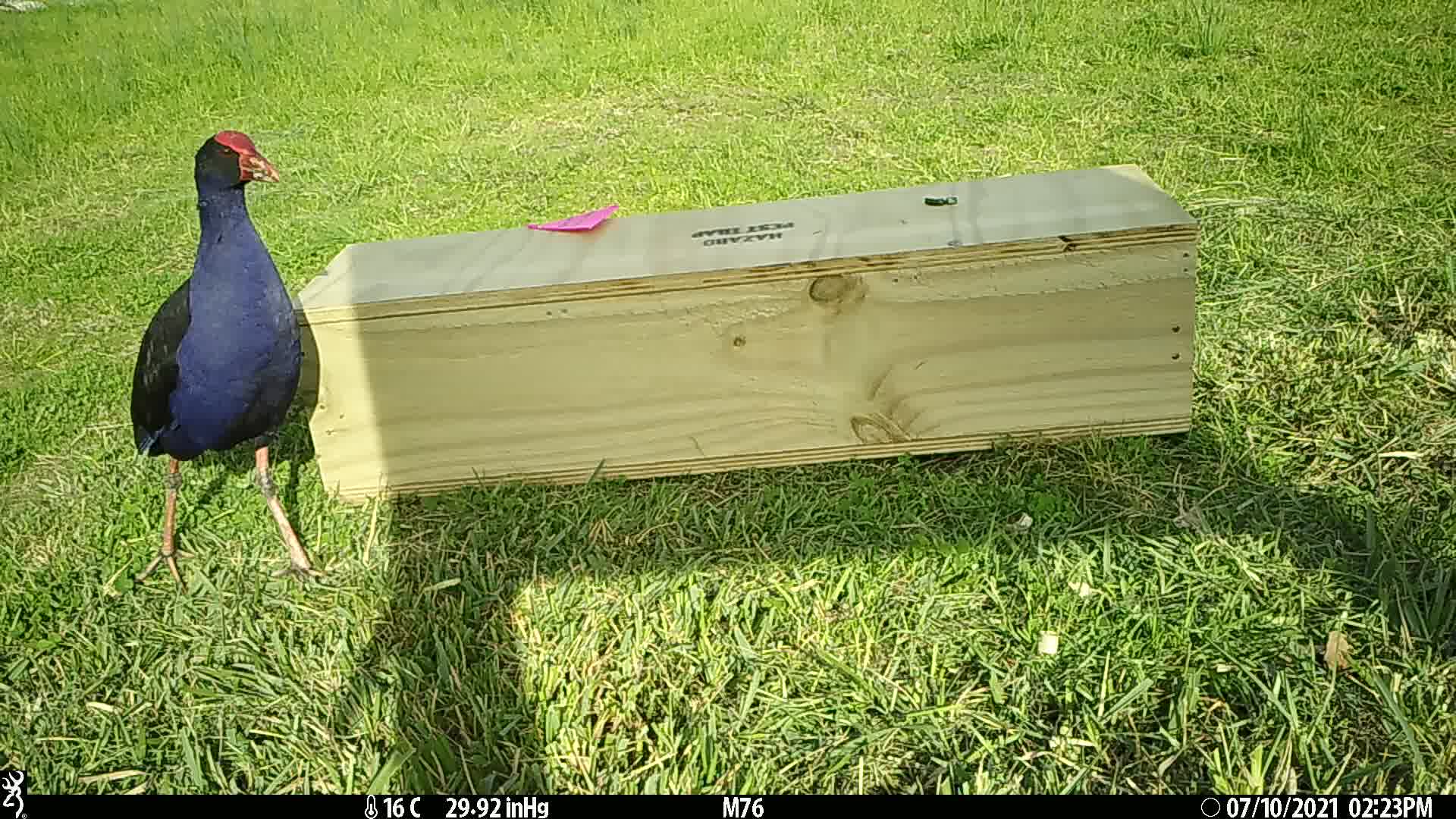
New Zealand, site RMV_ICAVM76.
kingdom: Animalia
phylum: Chordata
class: Aves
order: Gruiformes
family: Rallidae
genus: Porphyrio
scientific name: Porphyrio melanotus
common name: australasian swamphen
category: pukeko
Pukeko (australasian swamphen) (Porphyrio melanotus).